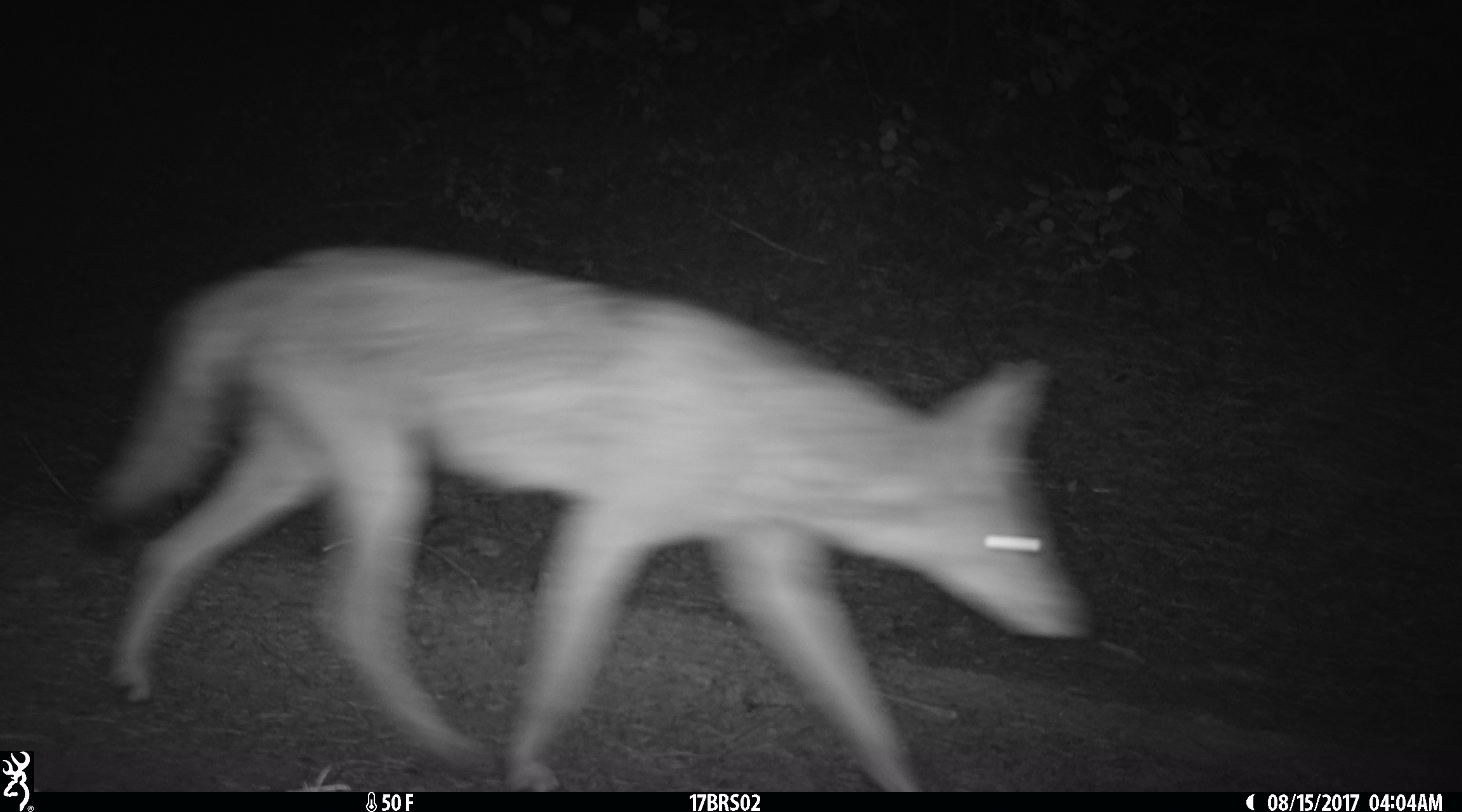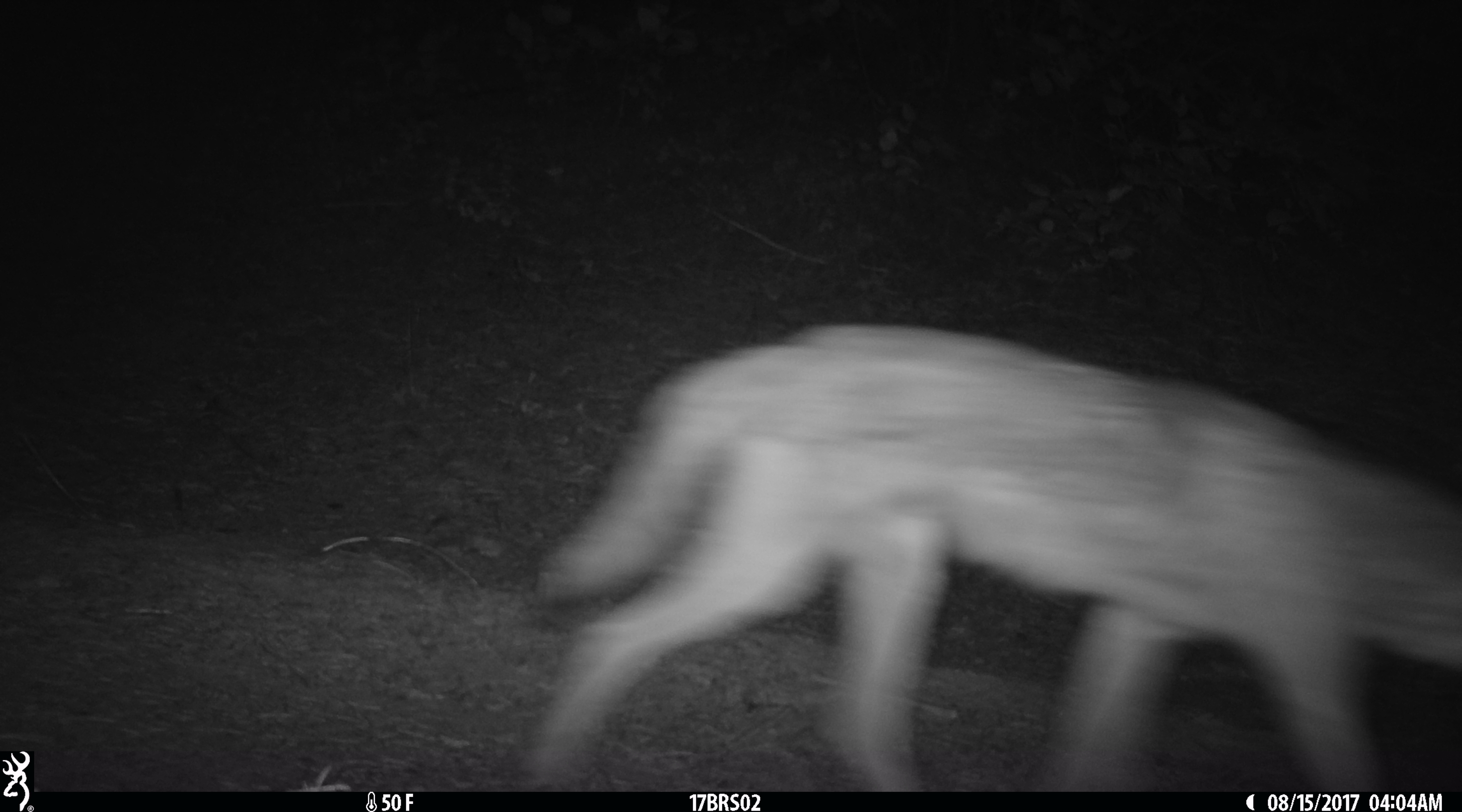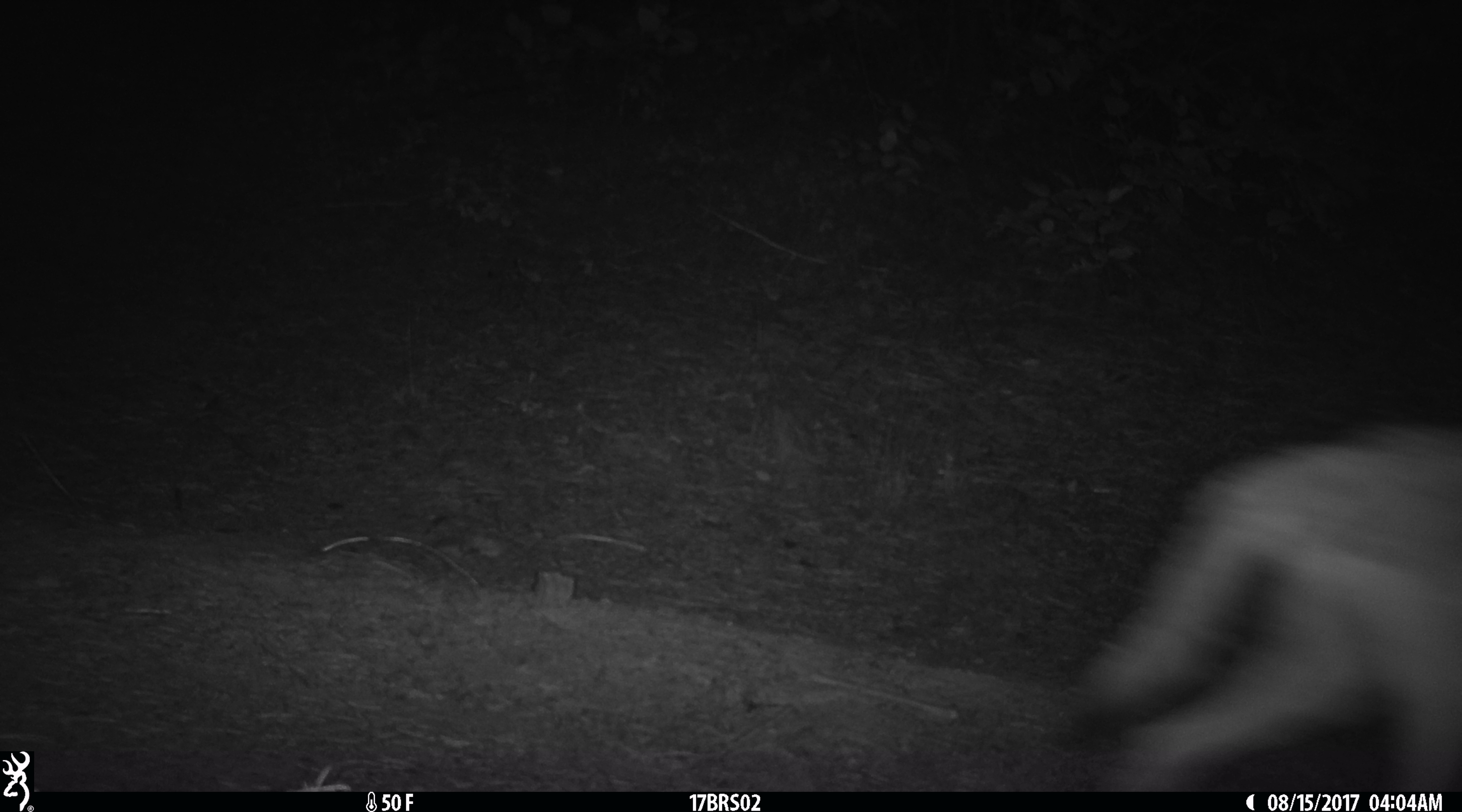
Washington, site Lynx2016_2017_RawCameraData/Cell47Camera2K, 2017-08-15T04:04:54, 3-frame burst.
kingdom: Animalia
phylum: Chordata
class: Mammalia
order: Carnivora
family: Canidae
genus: Canis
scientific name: Canis latrans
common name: coyote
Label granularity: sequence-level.